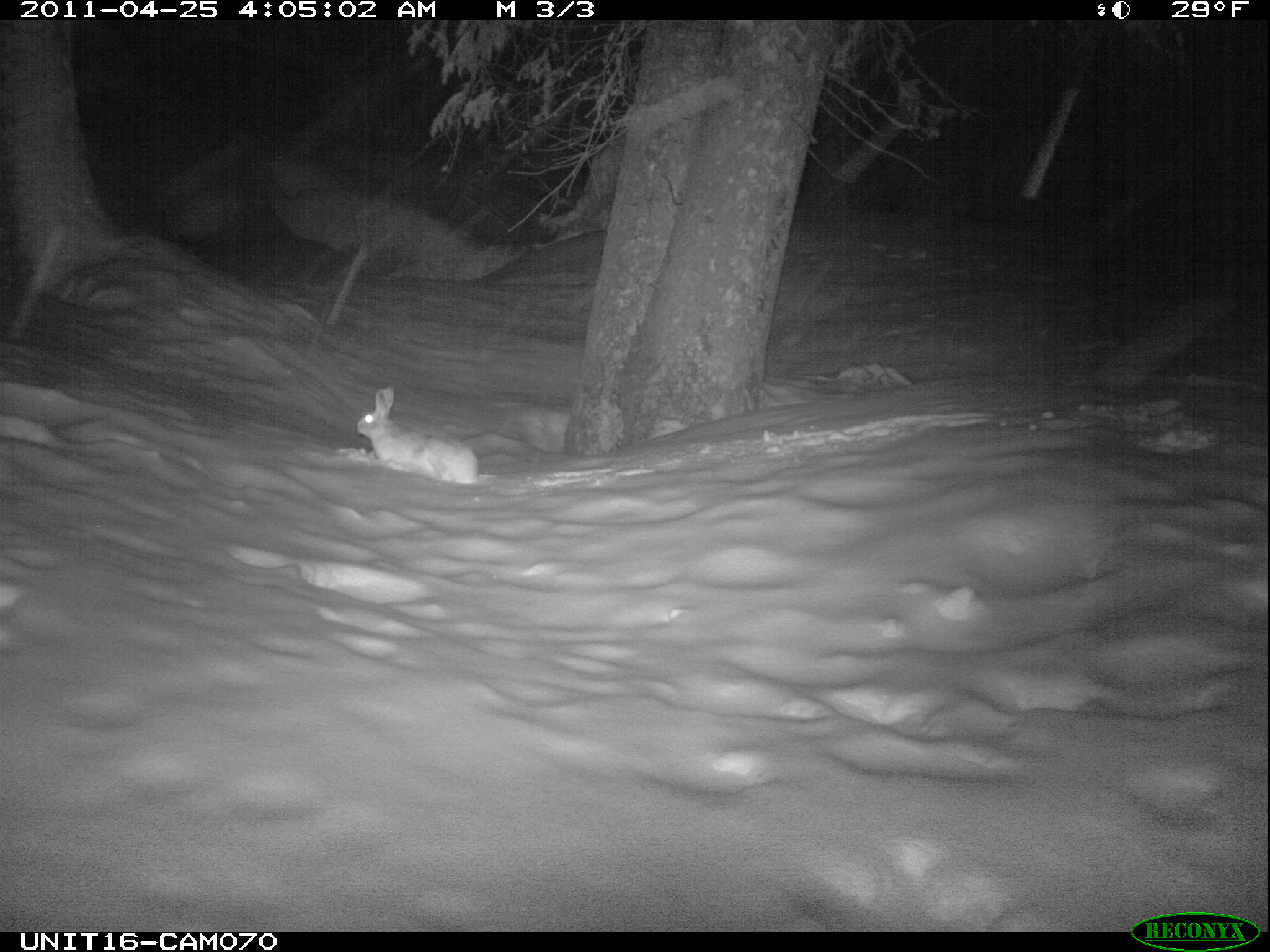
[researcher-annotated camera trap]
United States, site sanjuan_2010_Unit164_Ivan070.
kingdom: Animalia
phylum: Chordata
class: Mammalia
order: Lagomorpha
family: Leporidae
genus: Lepus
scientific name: Lepus americanus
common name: snowshoe hare